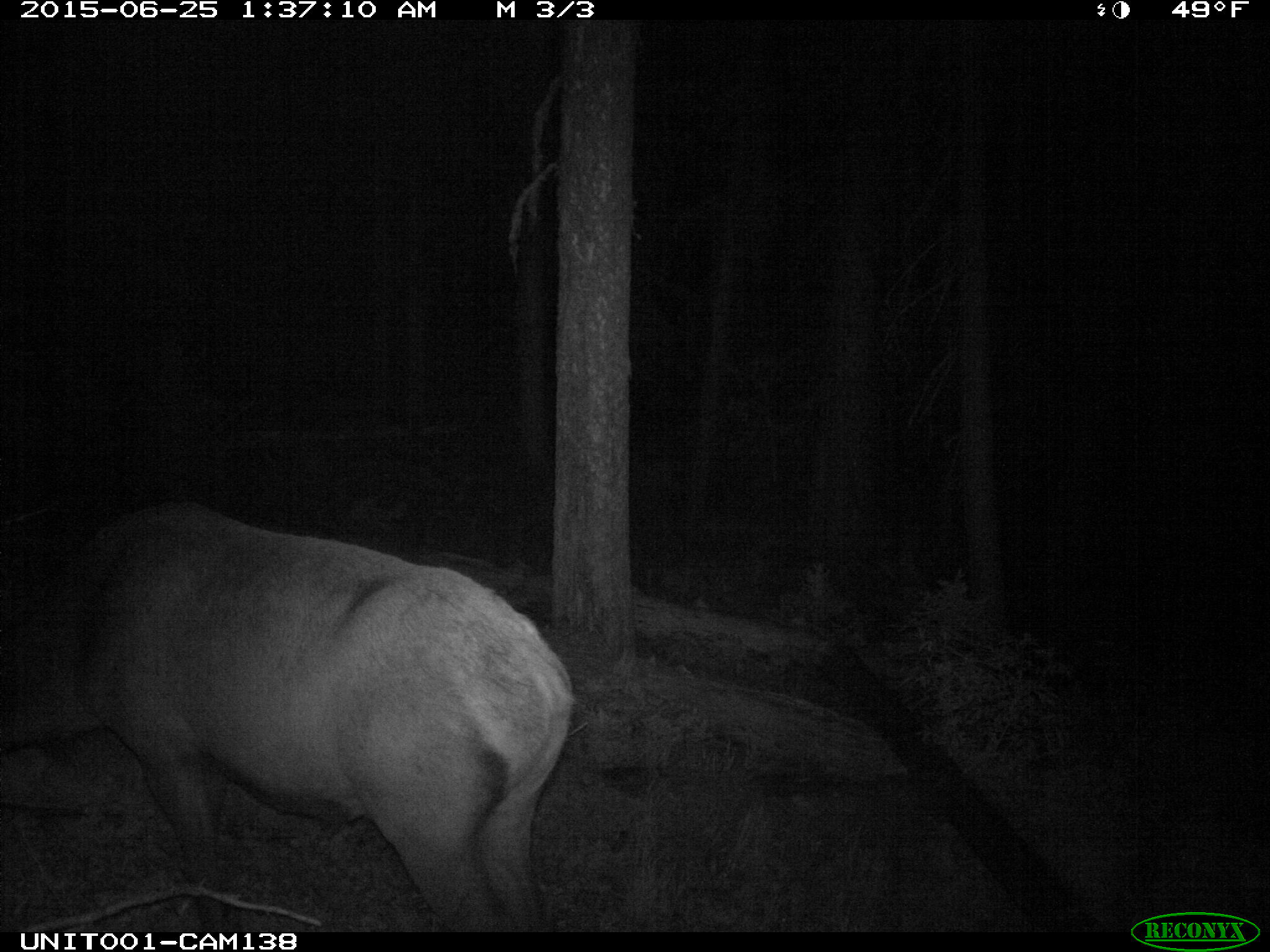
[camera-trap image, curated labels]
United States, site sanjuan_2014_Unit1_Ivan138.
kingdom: Animalia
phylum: Chordata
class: Mammalia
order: Artiodactyla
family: Cervidae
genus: Cervus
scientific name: Cervus elaphus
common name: red deer